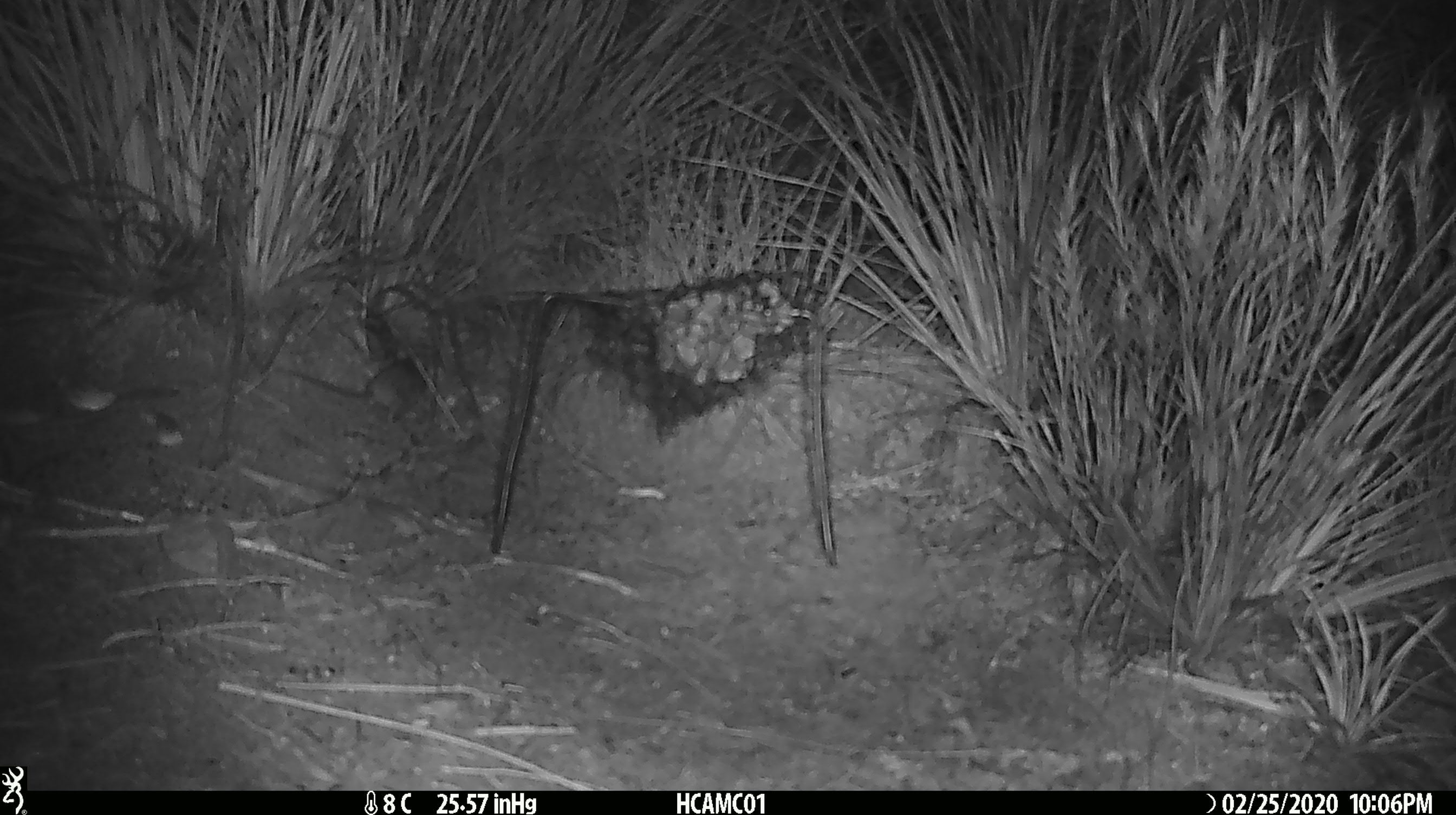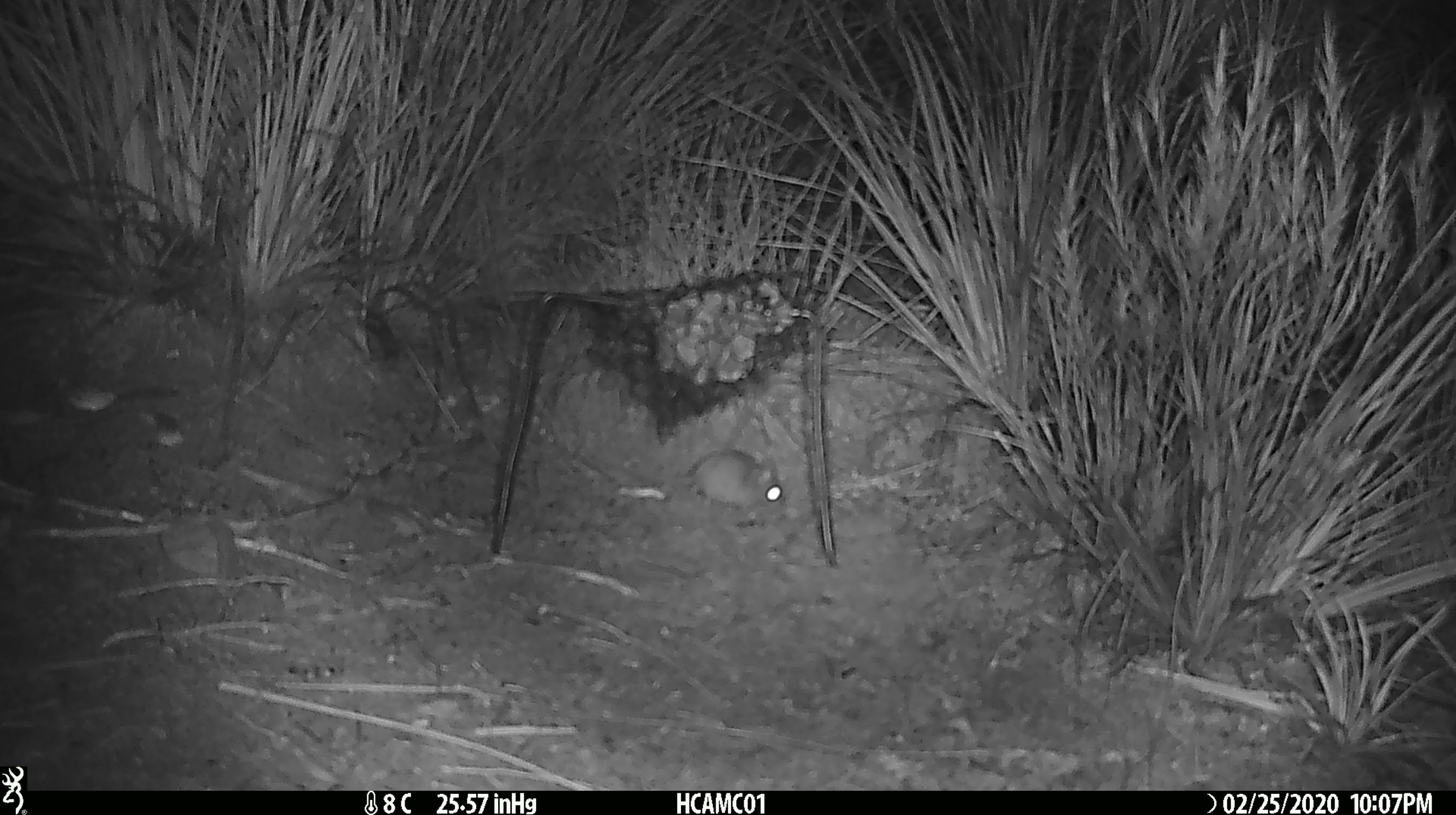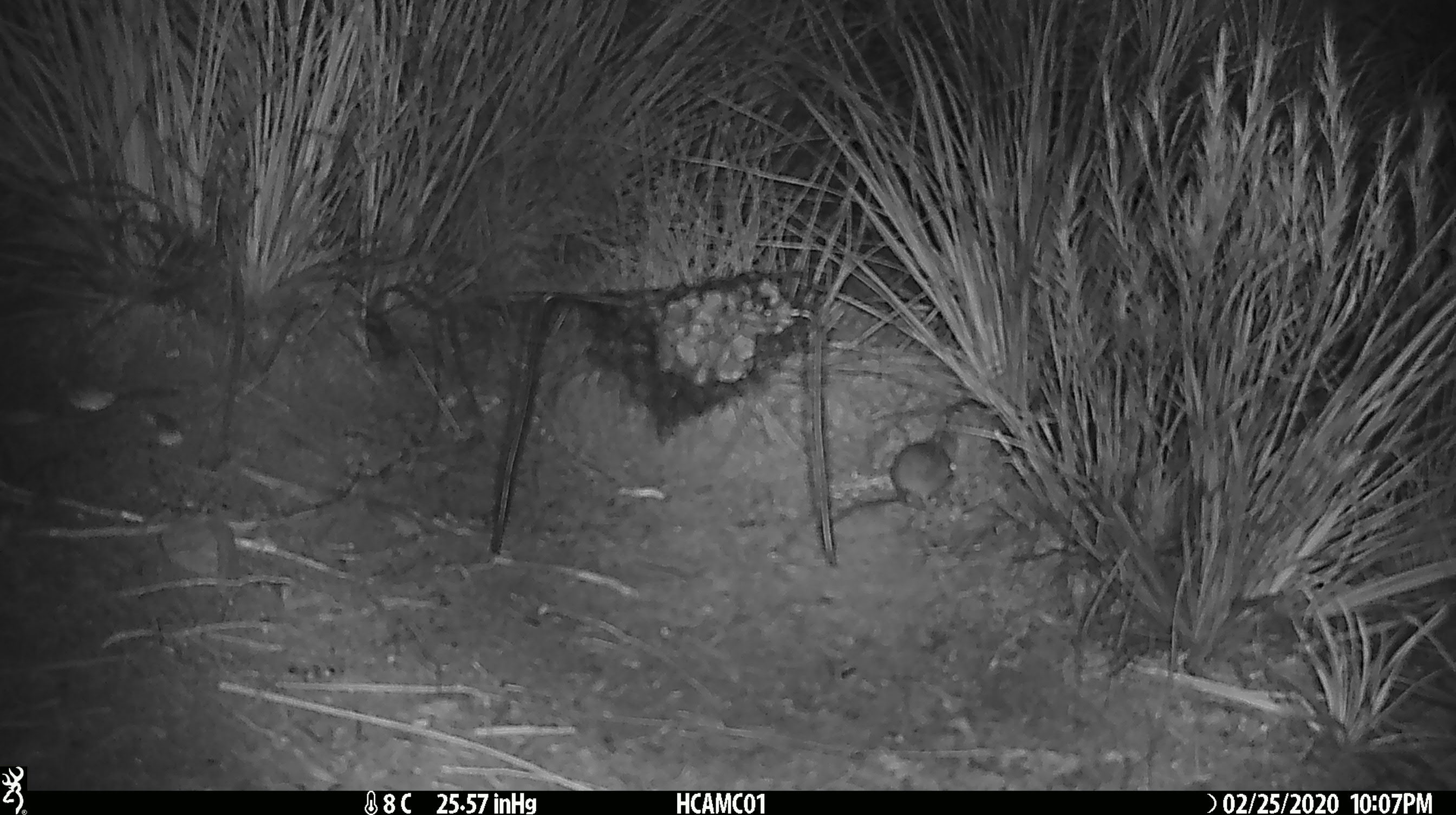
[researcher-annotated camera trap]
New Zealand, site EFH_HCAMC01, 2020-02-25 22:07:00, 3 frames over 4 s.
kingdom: Animalia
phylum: Chordata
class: Mammalia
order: Rodentia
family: Muridae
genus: Mus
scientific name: Mus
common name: mouse